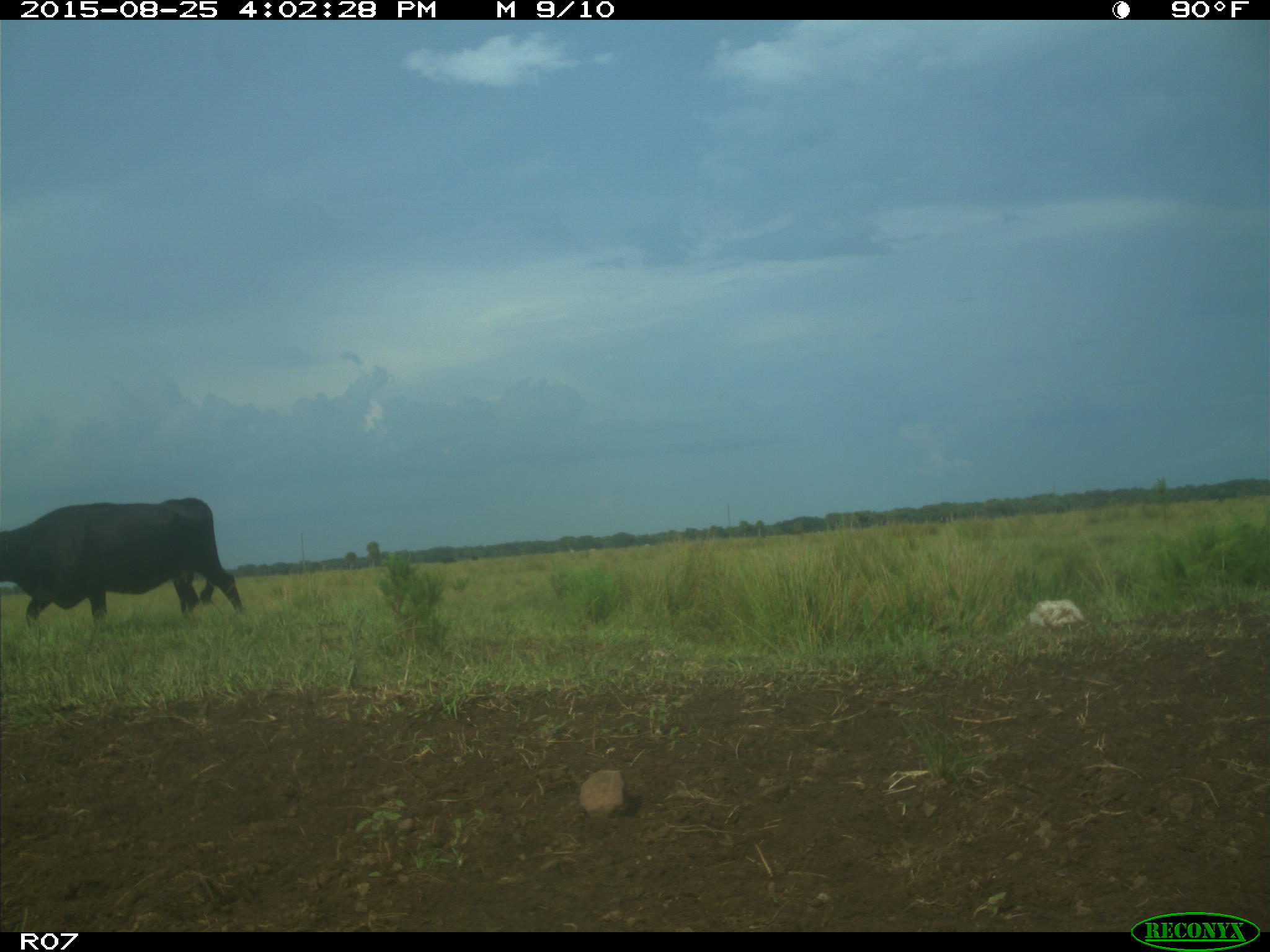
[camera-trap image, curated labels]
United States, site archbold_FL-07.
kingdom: Animalia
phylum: Chordata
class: Mammalia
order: Artiodactyla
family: Bovidae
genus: Bos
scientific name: Bos taurus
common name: domestic cow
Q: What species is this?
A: Bos taurus (domestic cow).